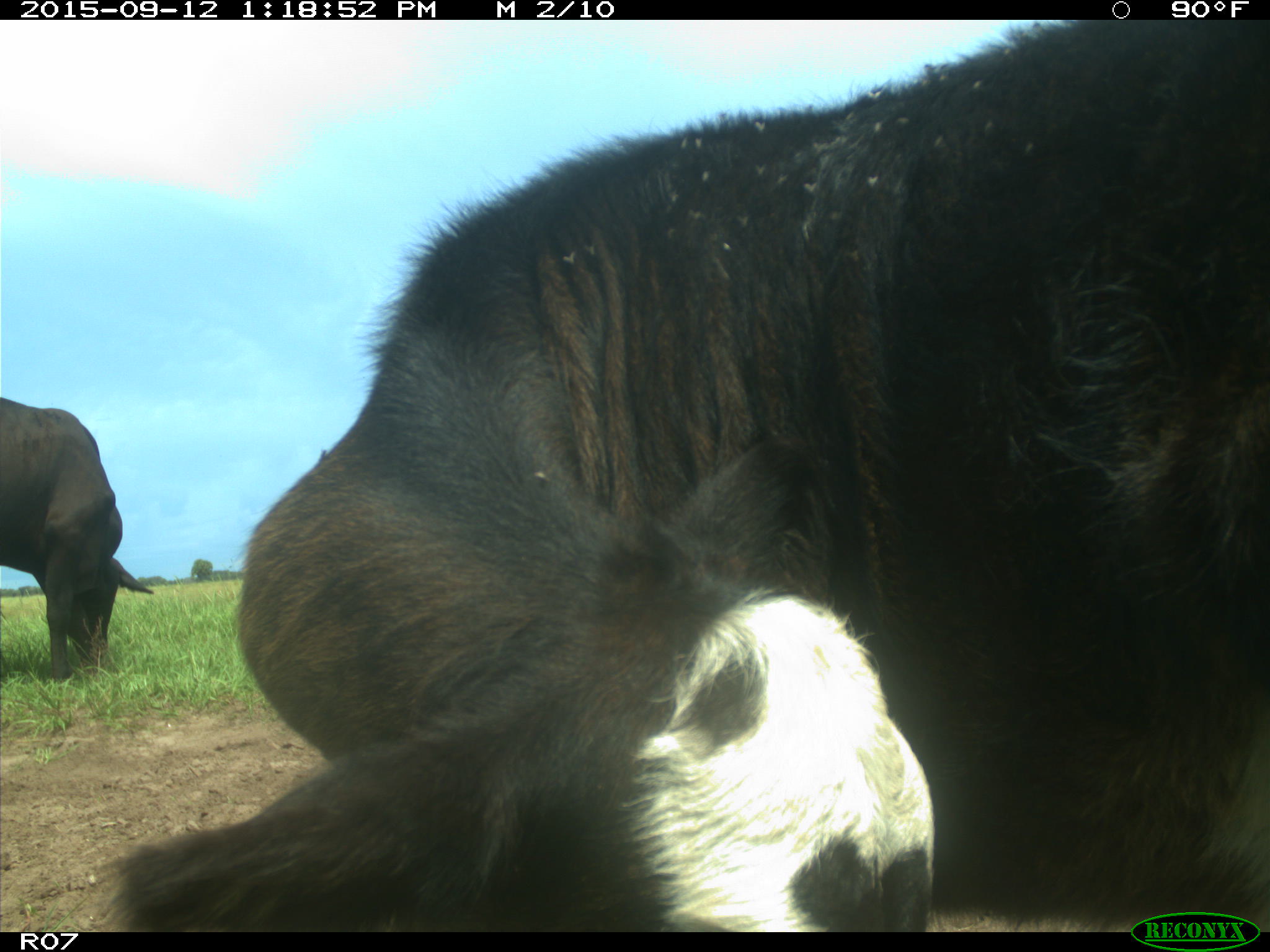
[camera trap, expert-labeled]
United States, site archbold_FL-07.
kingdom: Animalia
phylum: Chordata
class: Mammalia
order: Artiodactyla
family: Bovidae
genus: Bos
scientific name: Bos taurus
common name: domestic cow